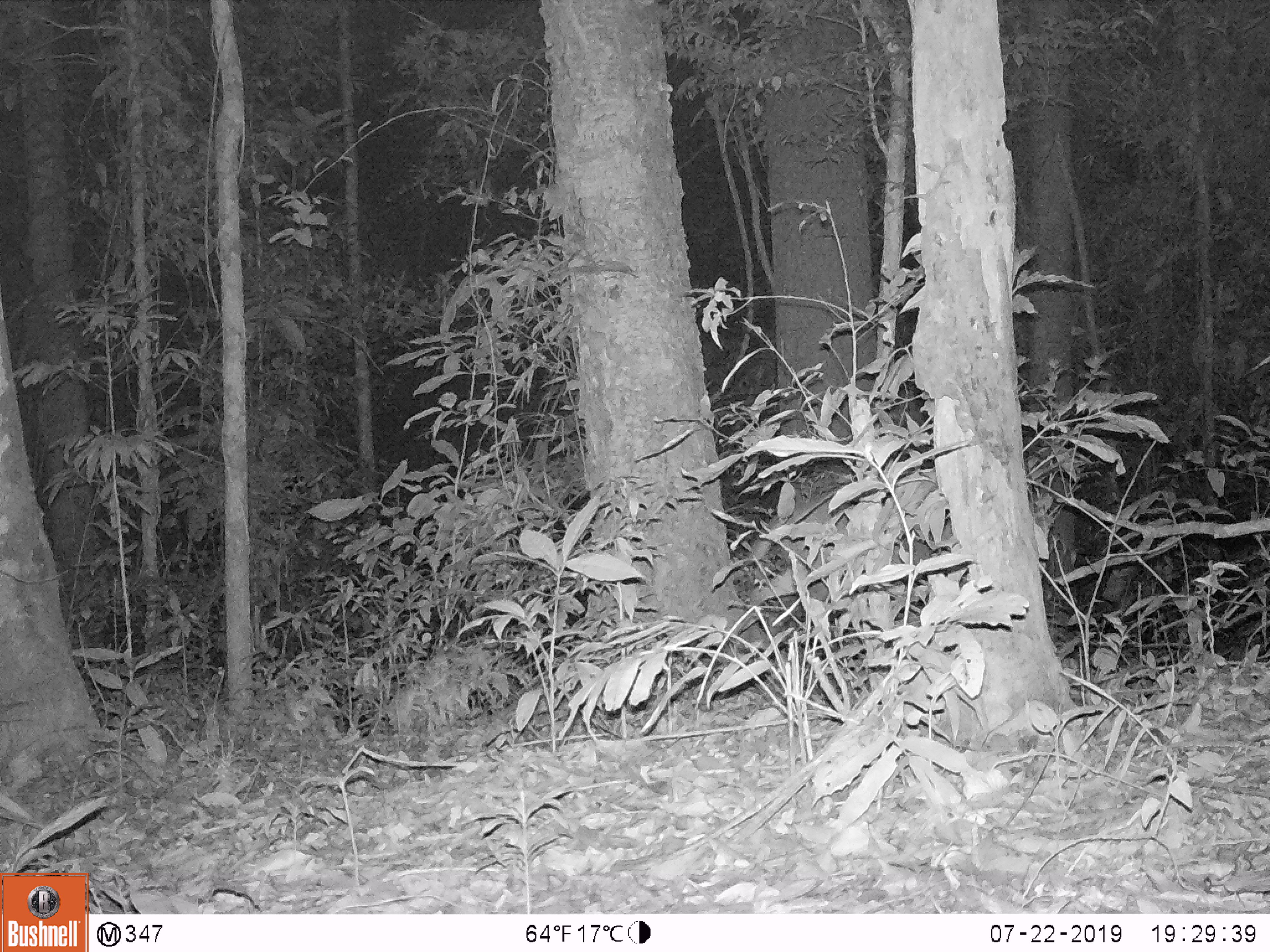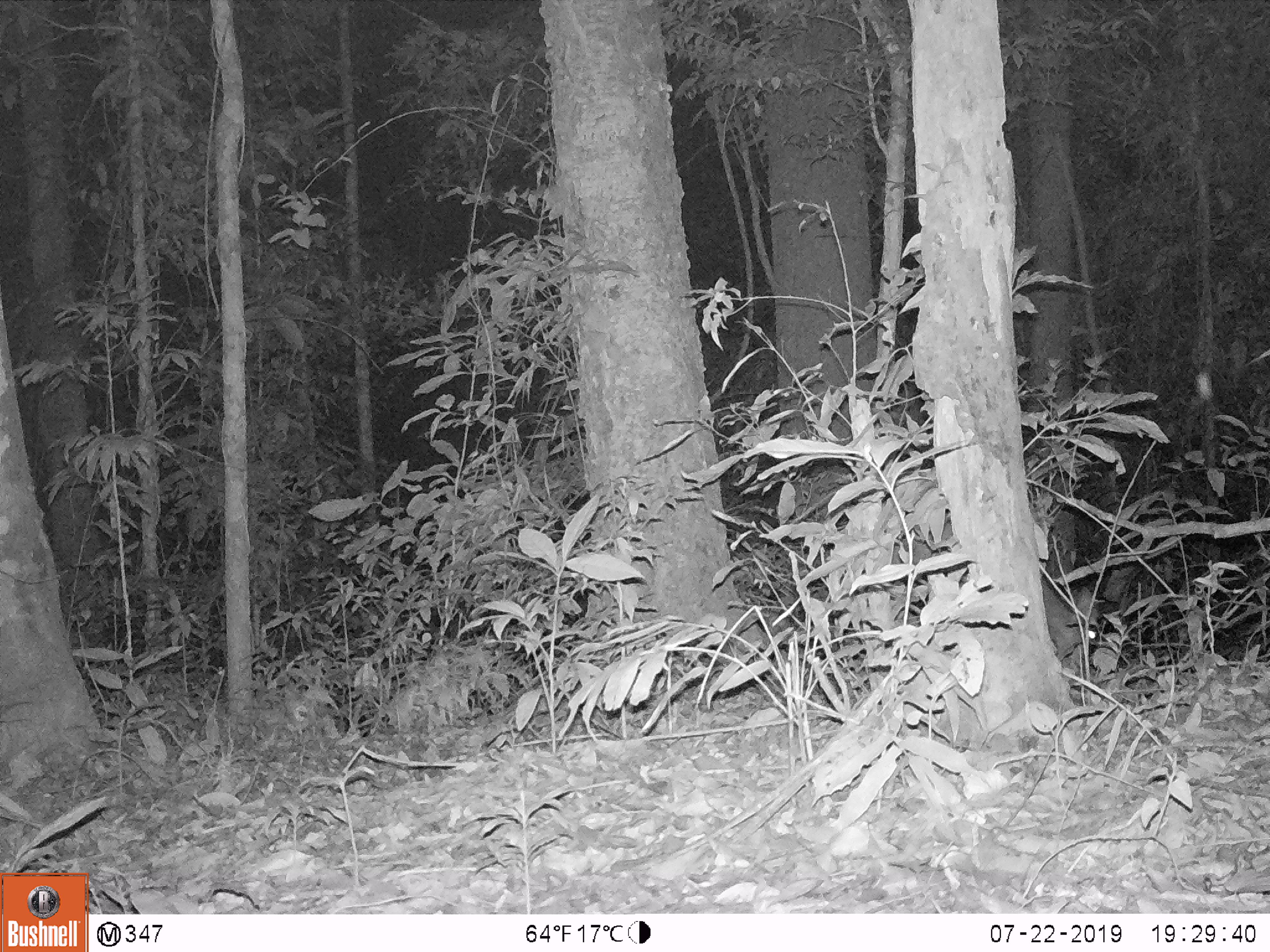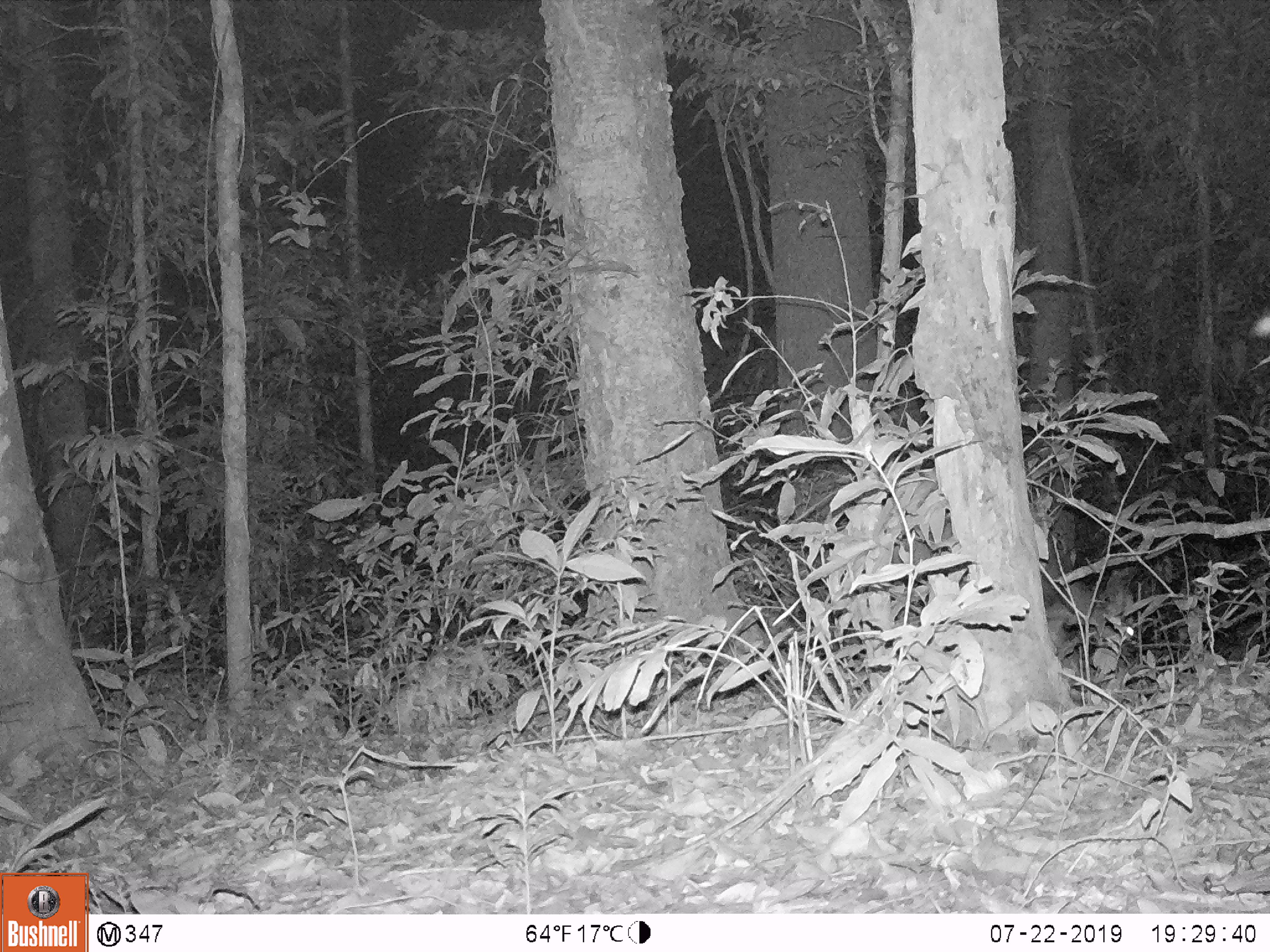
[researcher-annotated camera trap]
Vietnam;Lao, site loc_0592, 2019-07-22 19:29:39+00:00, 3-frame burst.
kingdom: Animalia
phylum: Chordata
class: Mammalia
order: Artiodactyla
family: Cervidae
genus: Muntiacus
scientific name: Muntiacus rooseveltorum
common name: roosevelt's muntjac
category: roosevelts muntjac group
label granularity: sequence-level